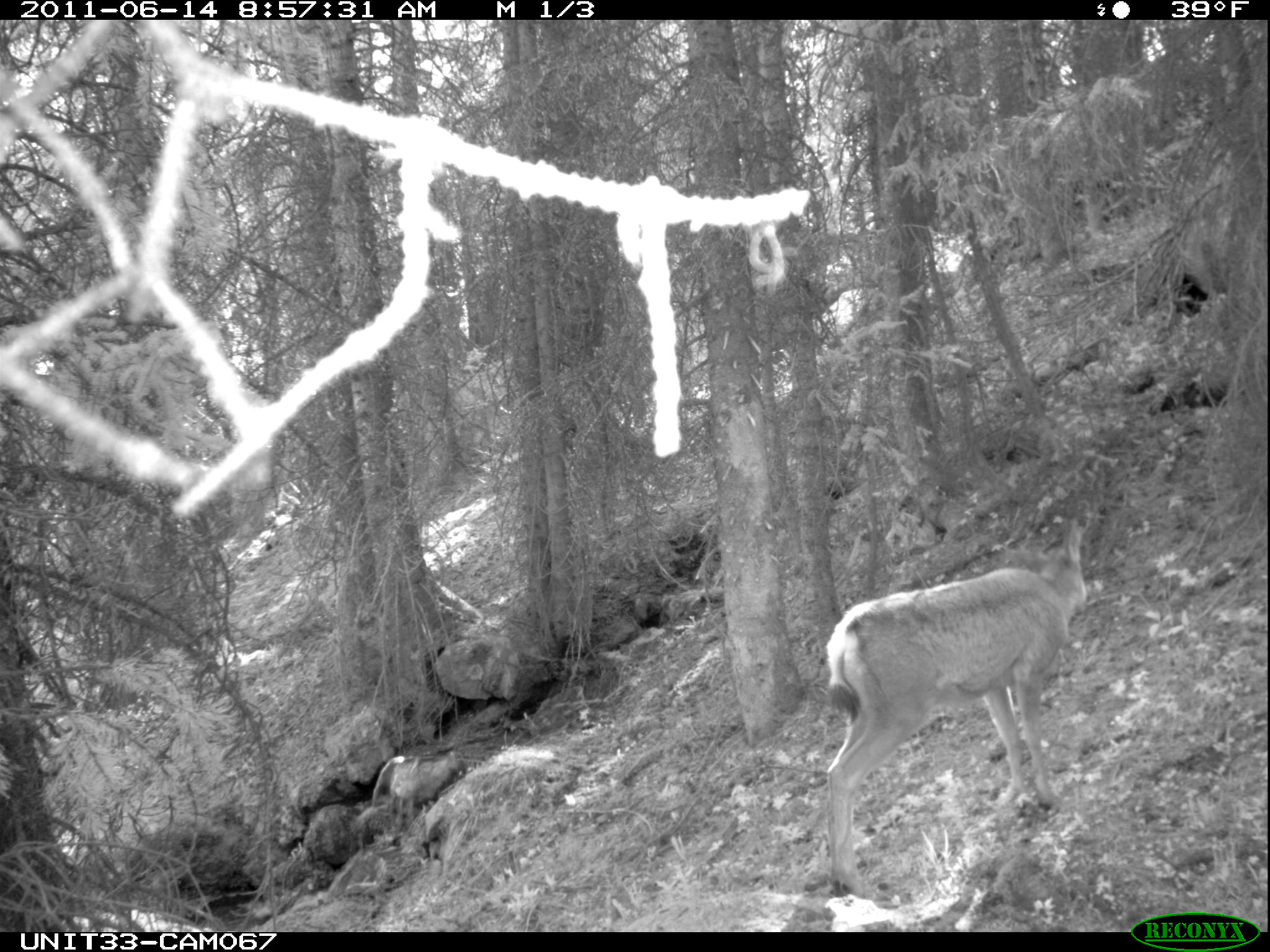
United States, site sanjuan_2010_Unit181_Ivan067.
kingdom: Animalia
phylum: Chordata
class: Mammalia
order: Artiodactyla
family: Cervidae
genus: Odocoileus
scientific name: Odocoileus hemionus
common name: mule deer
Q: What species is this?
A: Odocoileus hemionus (mule deer).